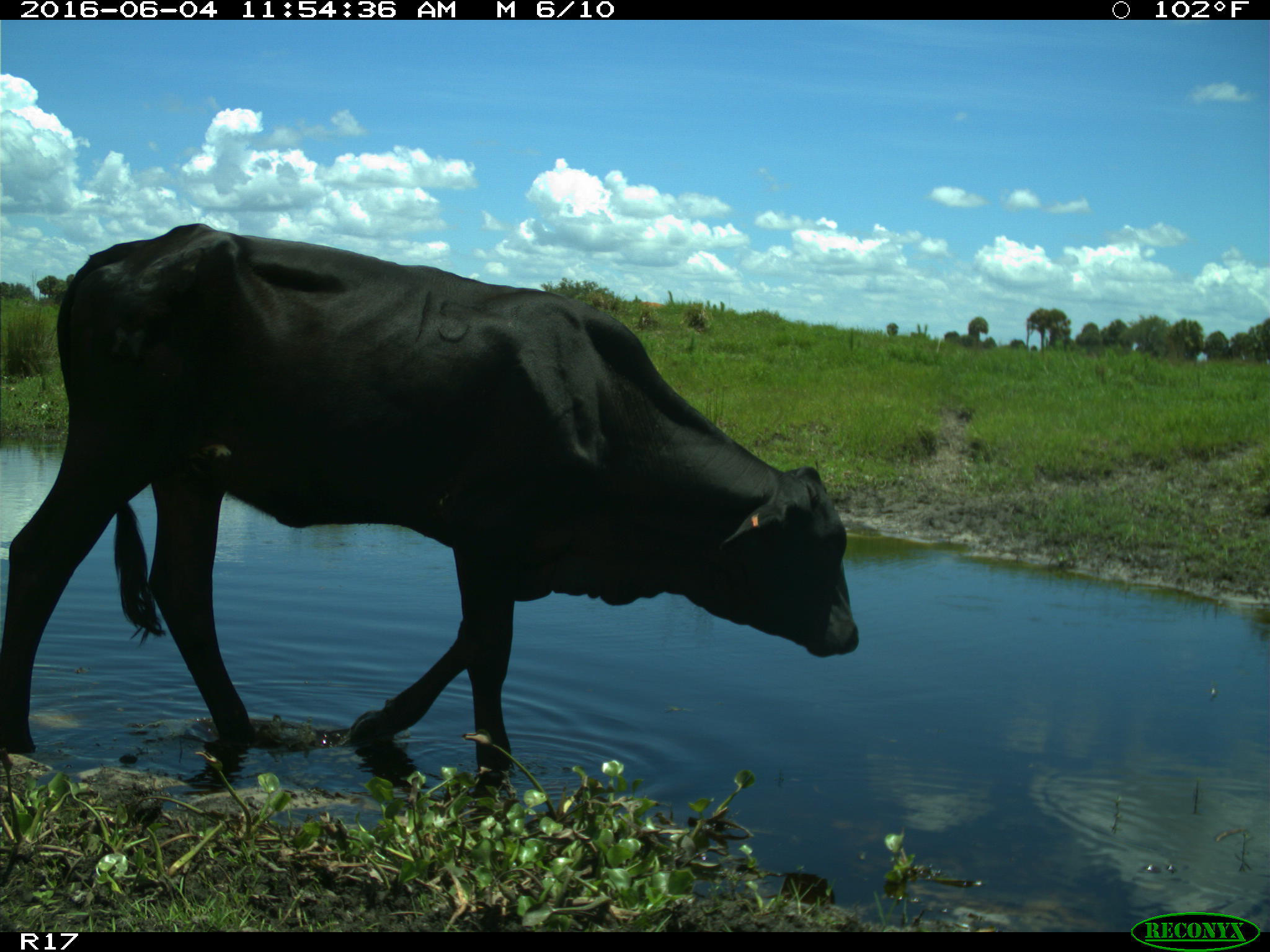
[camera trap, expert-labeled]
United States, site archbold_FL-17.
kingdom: Animalia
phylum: Chordata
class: Mammalia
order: Artiodactyla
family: Bovidae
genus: Bos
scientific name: Bos taurus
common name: domestic cow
Bos taurus (domestic cow).